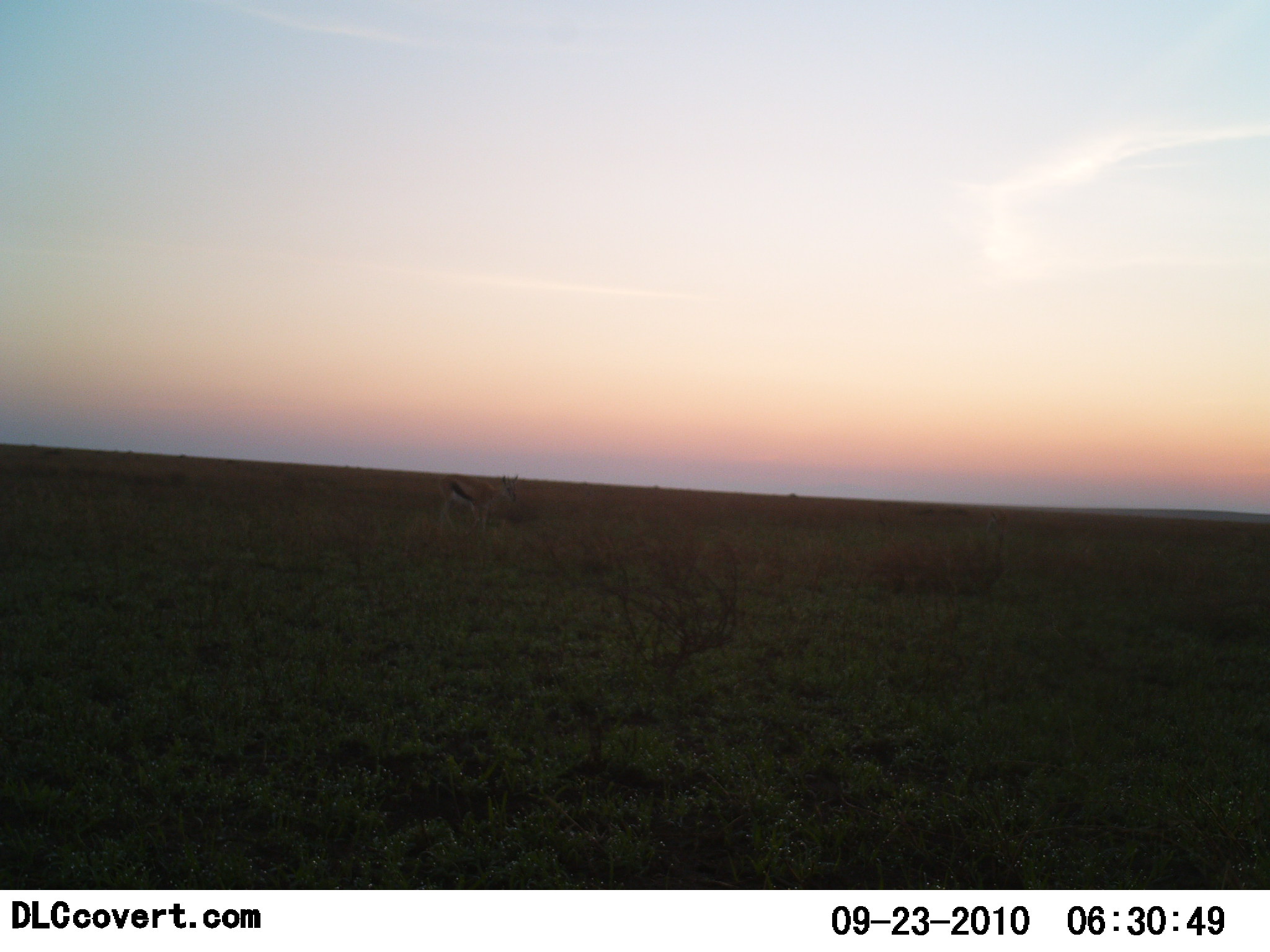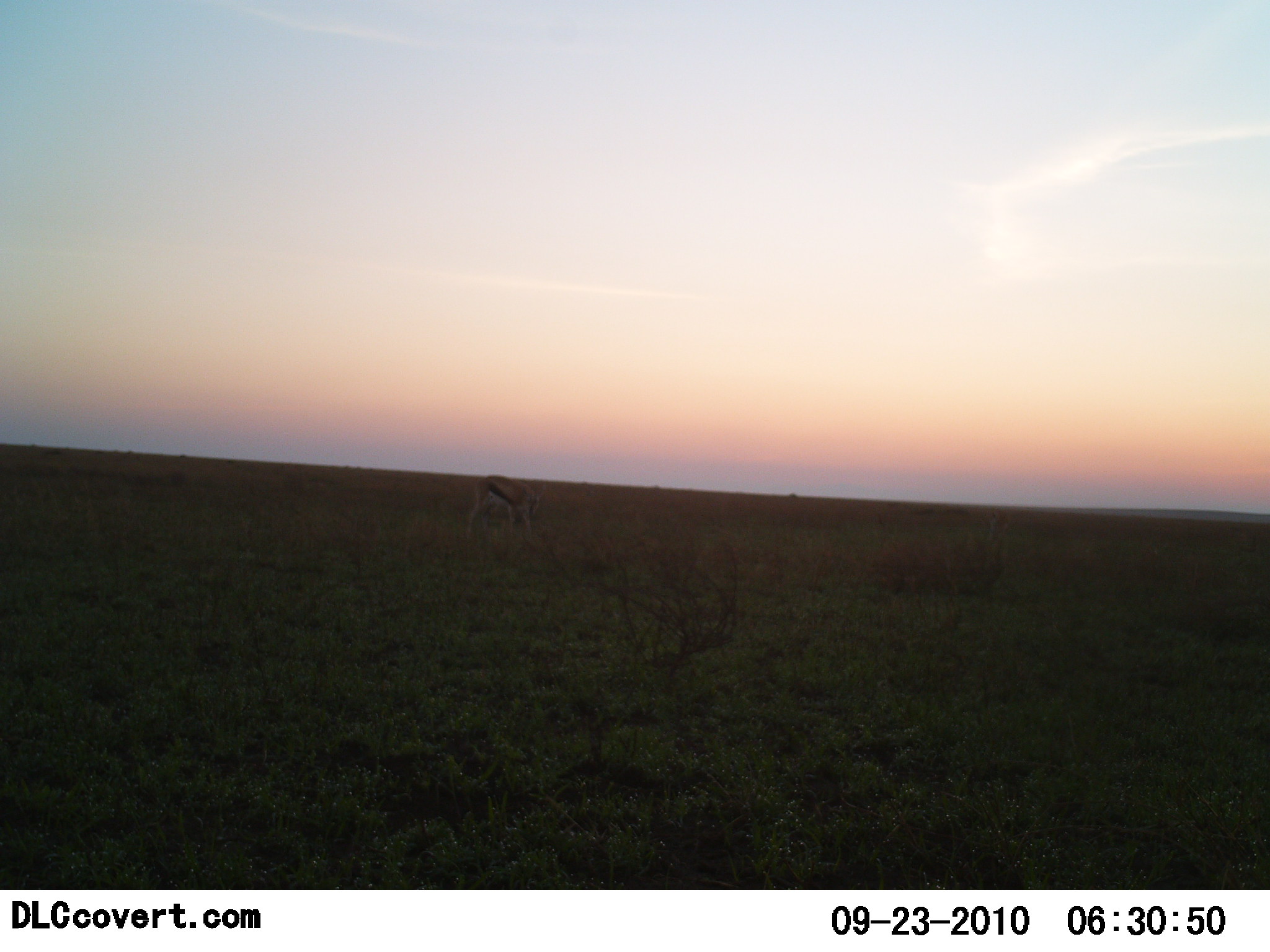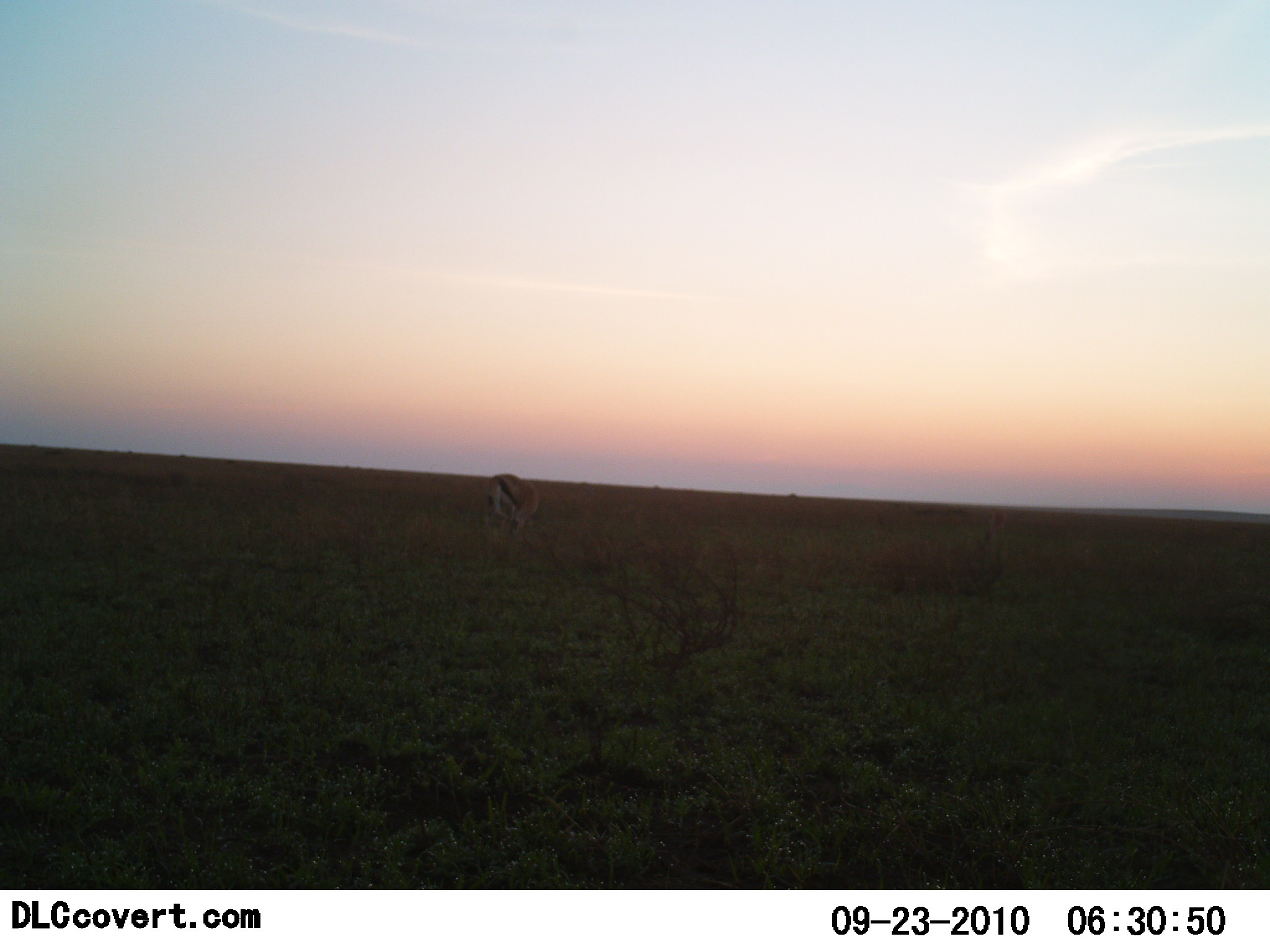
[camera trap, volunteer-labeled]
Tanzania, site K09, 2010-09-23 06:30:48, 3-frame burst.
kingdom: Animalia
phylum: Chordata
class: Mammalia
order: Artiodactyla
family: Bovidae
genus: Eudorcas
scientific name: Eudorcas thomsonii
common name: thomson's gazelle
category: gazellethomsons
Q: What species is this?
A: Gazellethomsons (thomson's gazelle) (Eudorcas thomsonii).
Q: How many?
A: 1.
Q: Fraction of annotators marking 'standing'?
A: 45%.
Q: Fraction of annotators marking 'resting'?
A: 0%.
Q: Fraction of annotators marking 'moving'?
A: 0%.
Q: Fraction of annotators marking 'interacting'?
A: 0%.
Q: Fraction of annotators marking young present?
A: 0%.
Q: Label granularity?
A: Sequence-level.